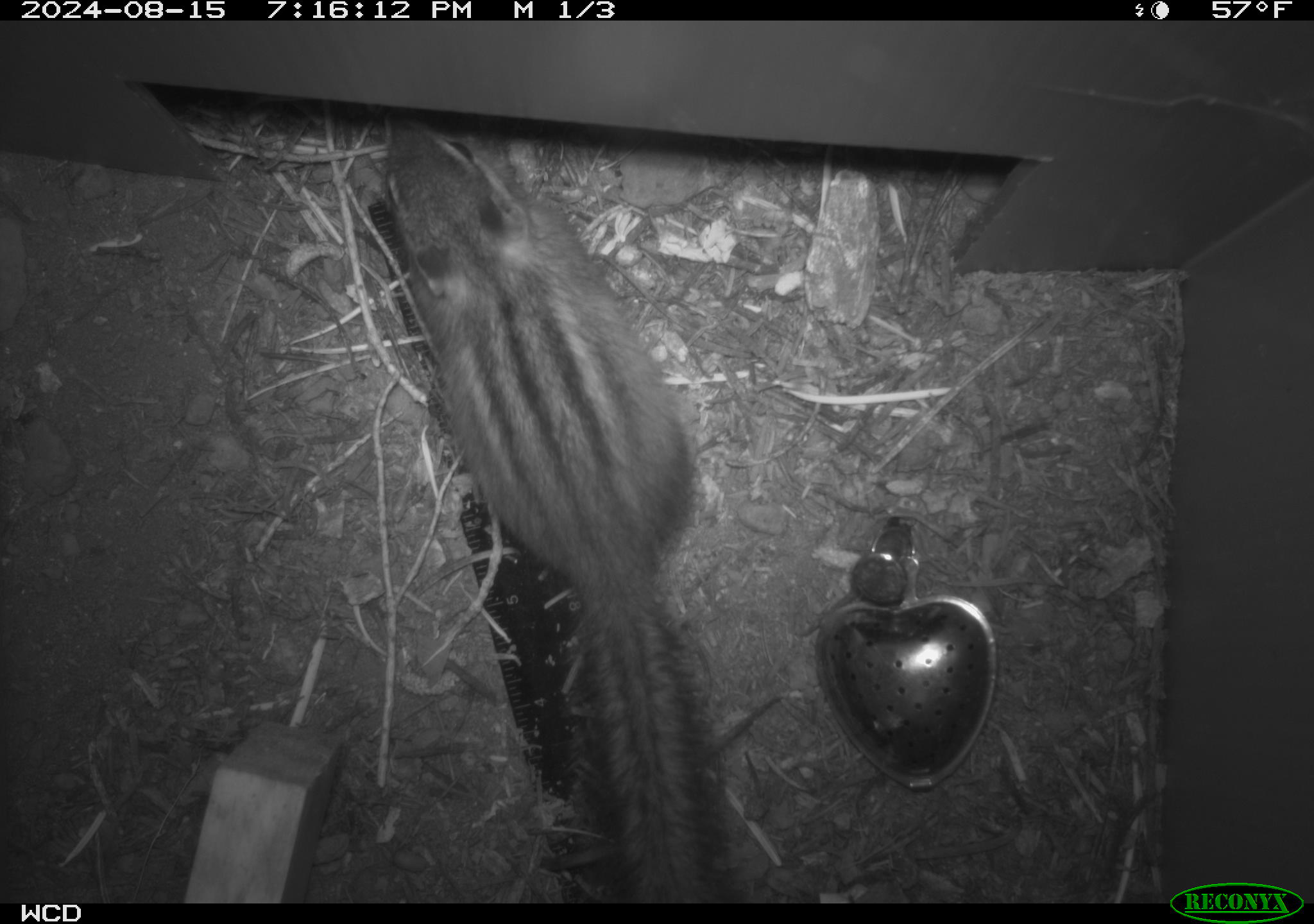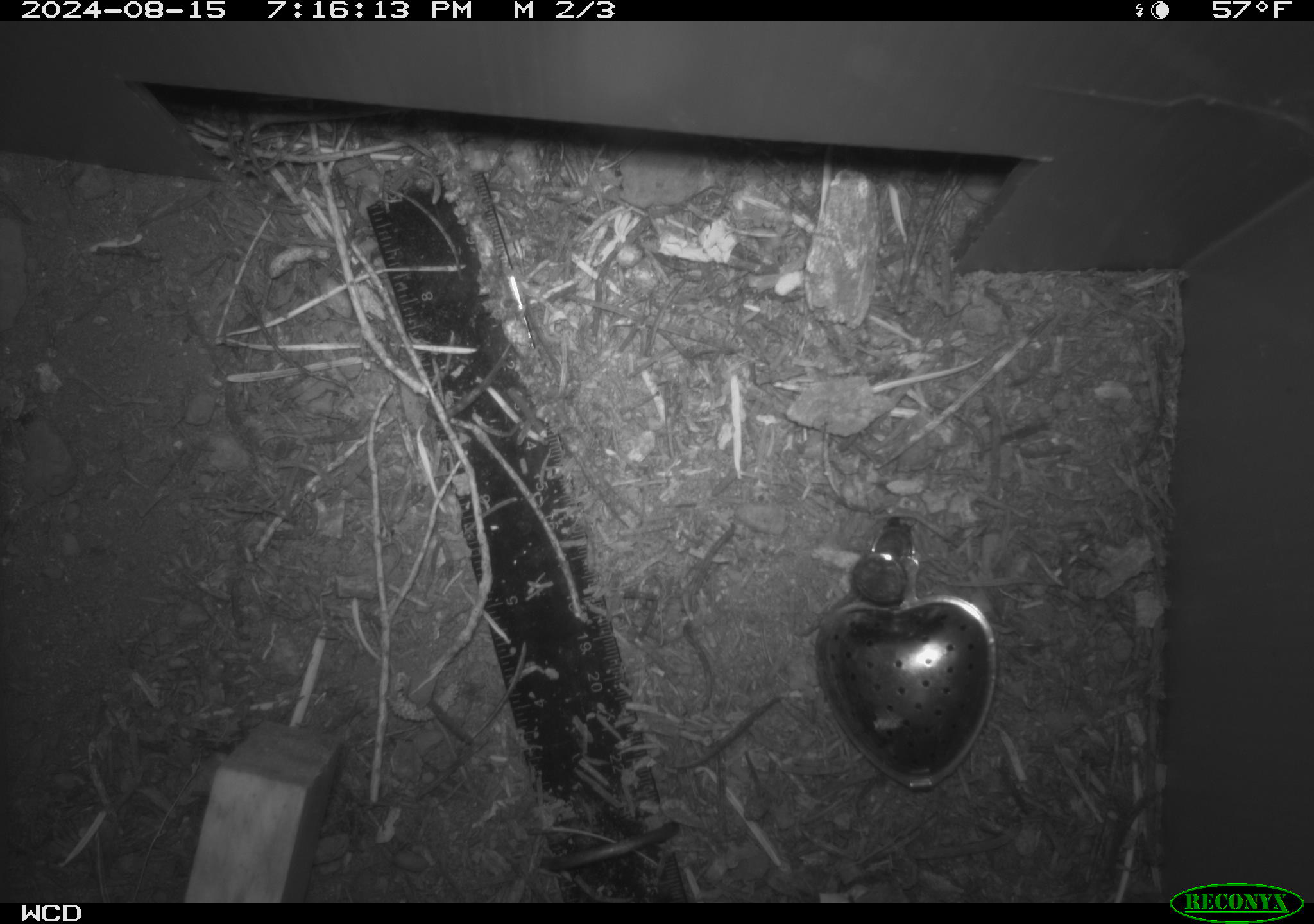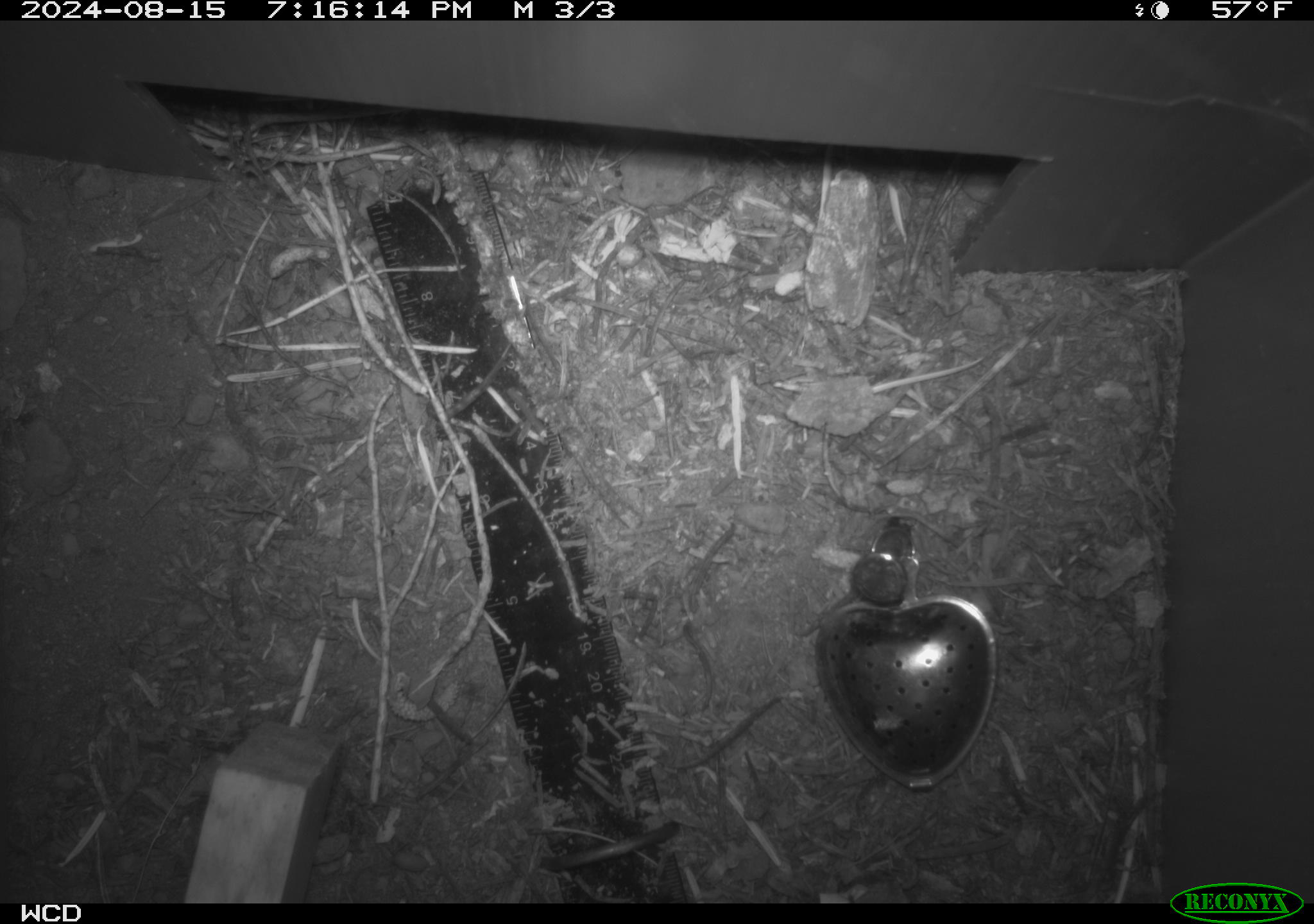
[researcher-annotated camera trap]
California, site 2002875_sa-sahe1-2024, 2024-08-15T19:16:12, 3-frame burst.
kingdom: Animalia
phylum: Chordata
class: Mammalia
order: Rodentia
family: Sciuridae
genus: Neotamias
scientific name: Neotamias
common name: western chipmunks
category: neotamias species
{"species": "neotamias species (western chipmunks) (Neotamias)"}